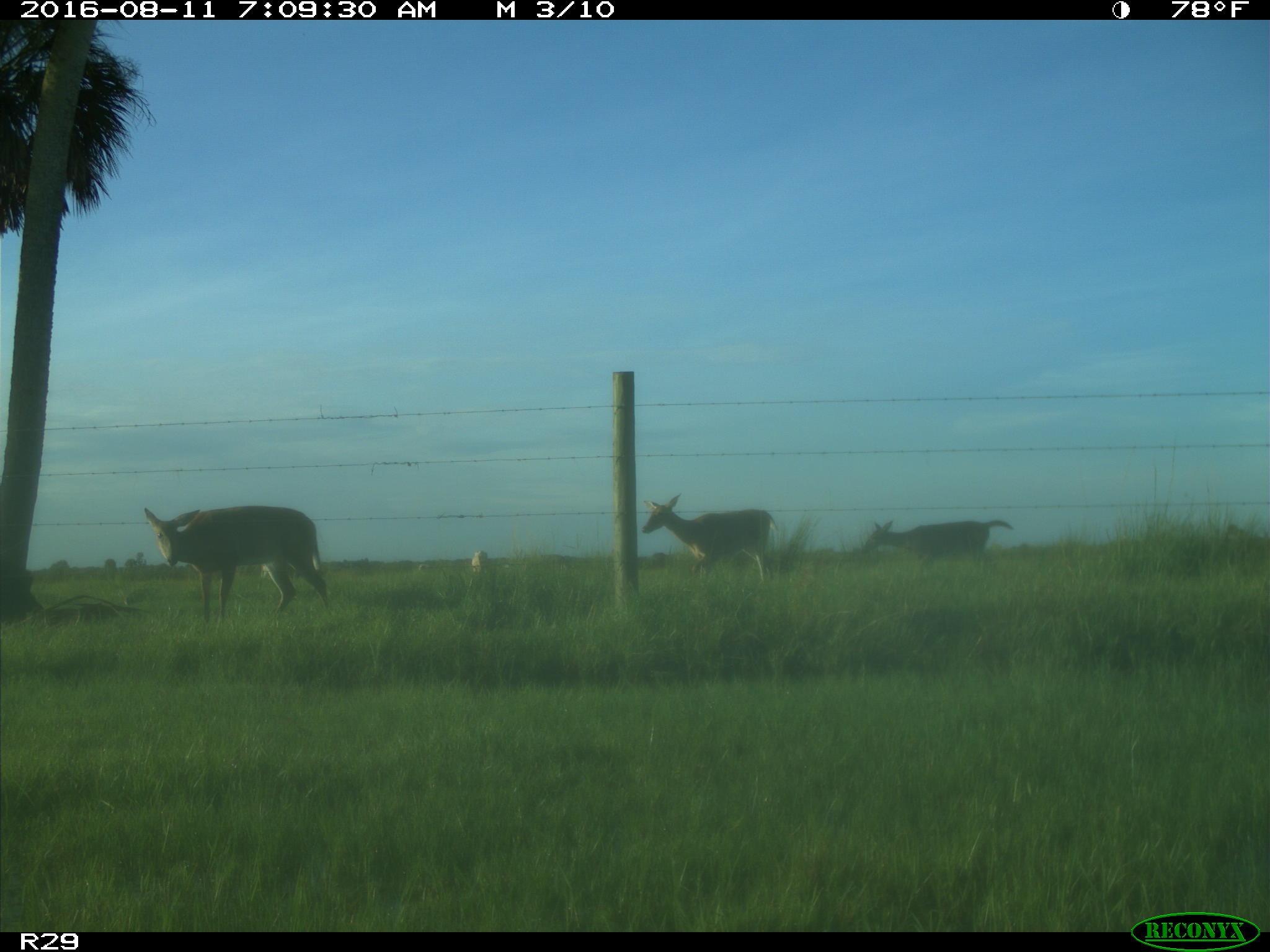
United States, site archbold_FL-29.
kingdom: Animalia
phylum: Chordata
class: Mammalia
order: Artiodactyla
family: Cervidae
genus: Odocoileus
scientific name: Odocoileus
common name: deer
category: unidentified deer